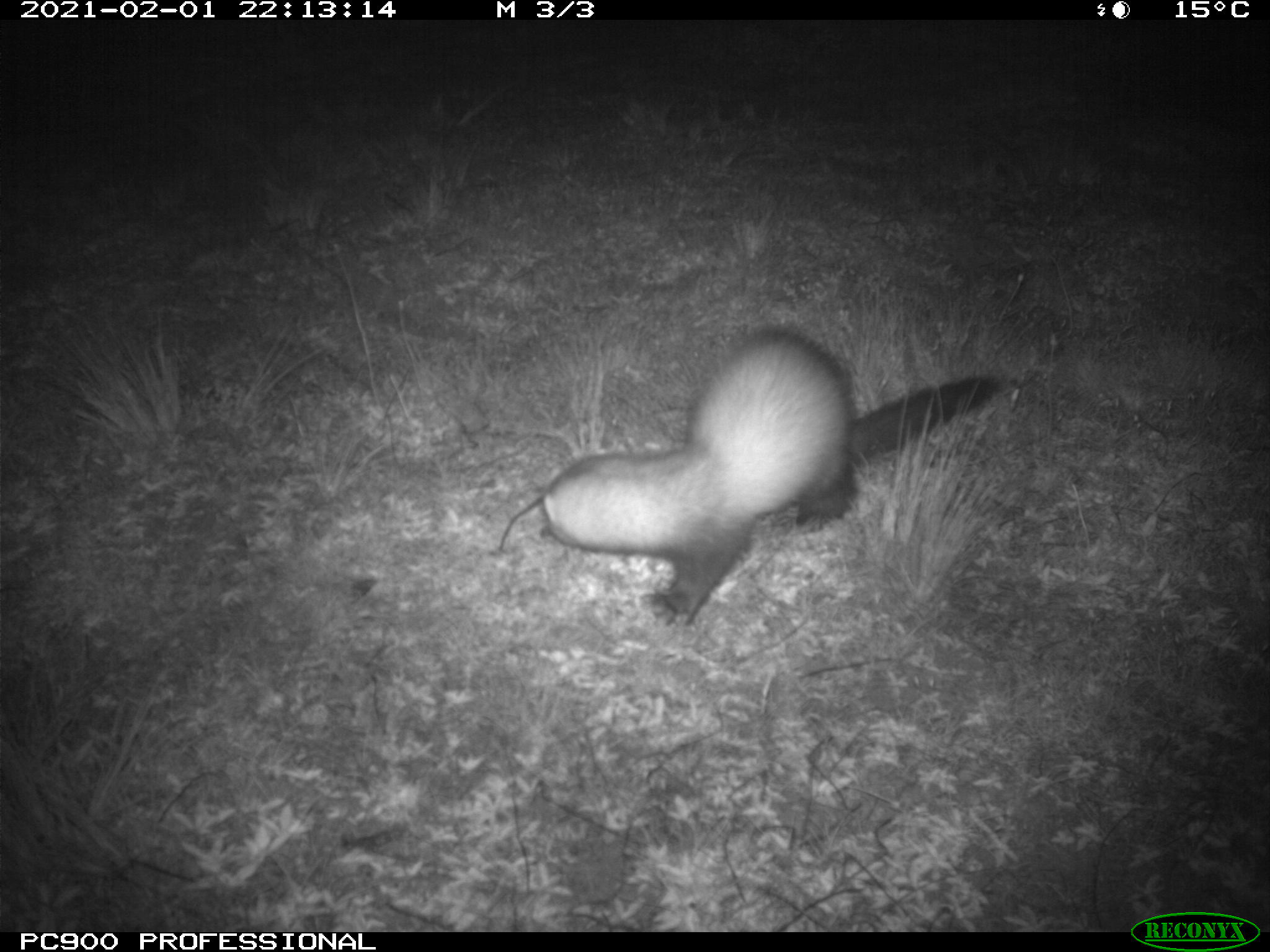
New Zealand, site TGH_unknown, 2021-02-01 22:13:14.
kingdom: Animalia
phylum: Chordata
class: Mammalia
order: Carnivora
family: Mustelidae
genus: Mustela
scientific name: Mustela furo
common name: ferret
Ferret (Mustela furo).